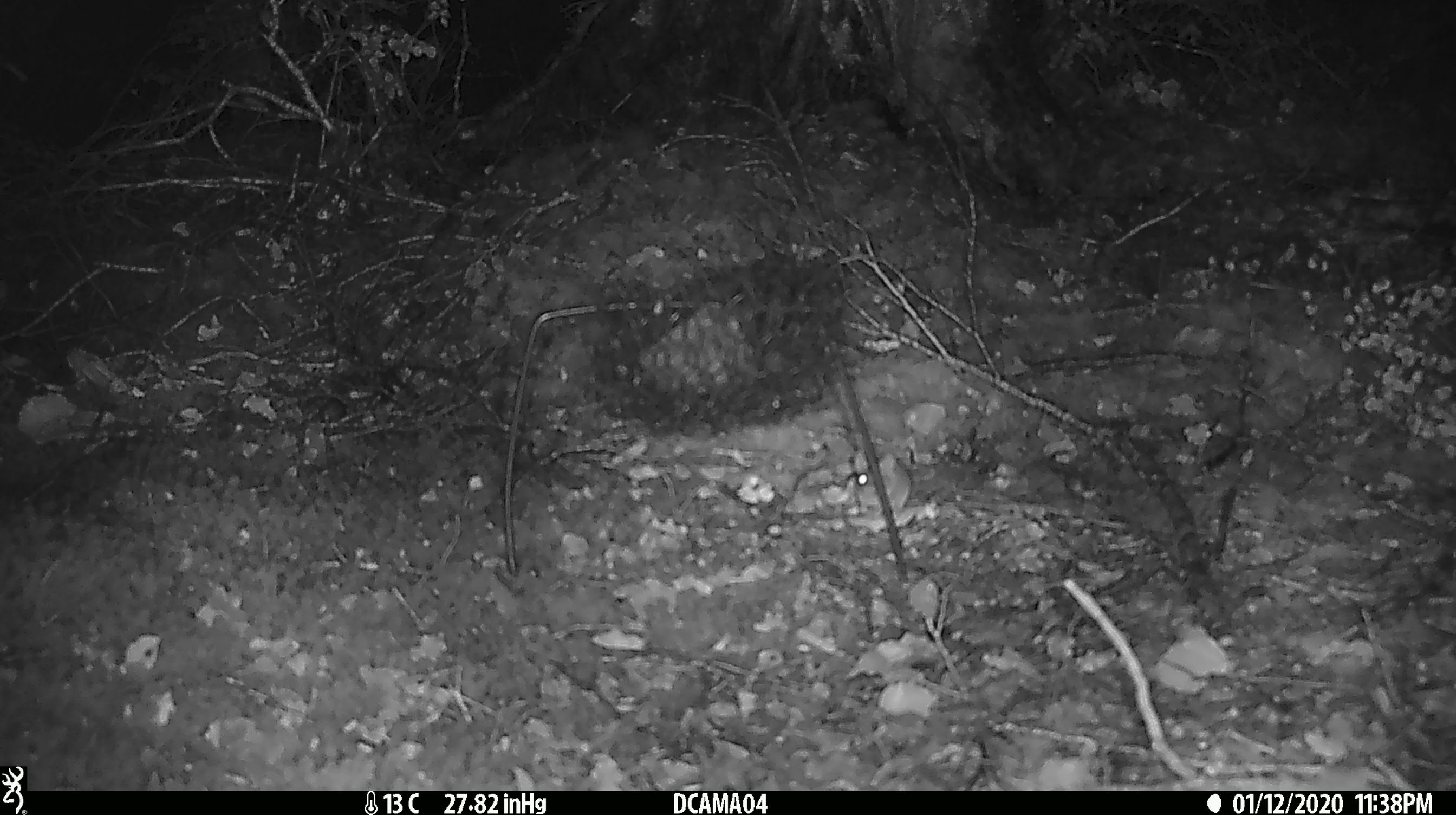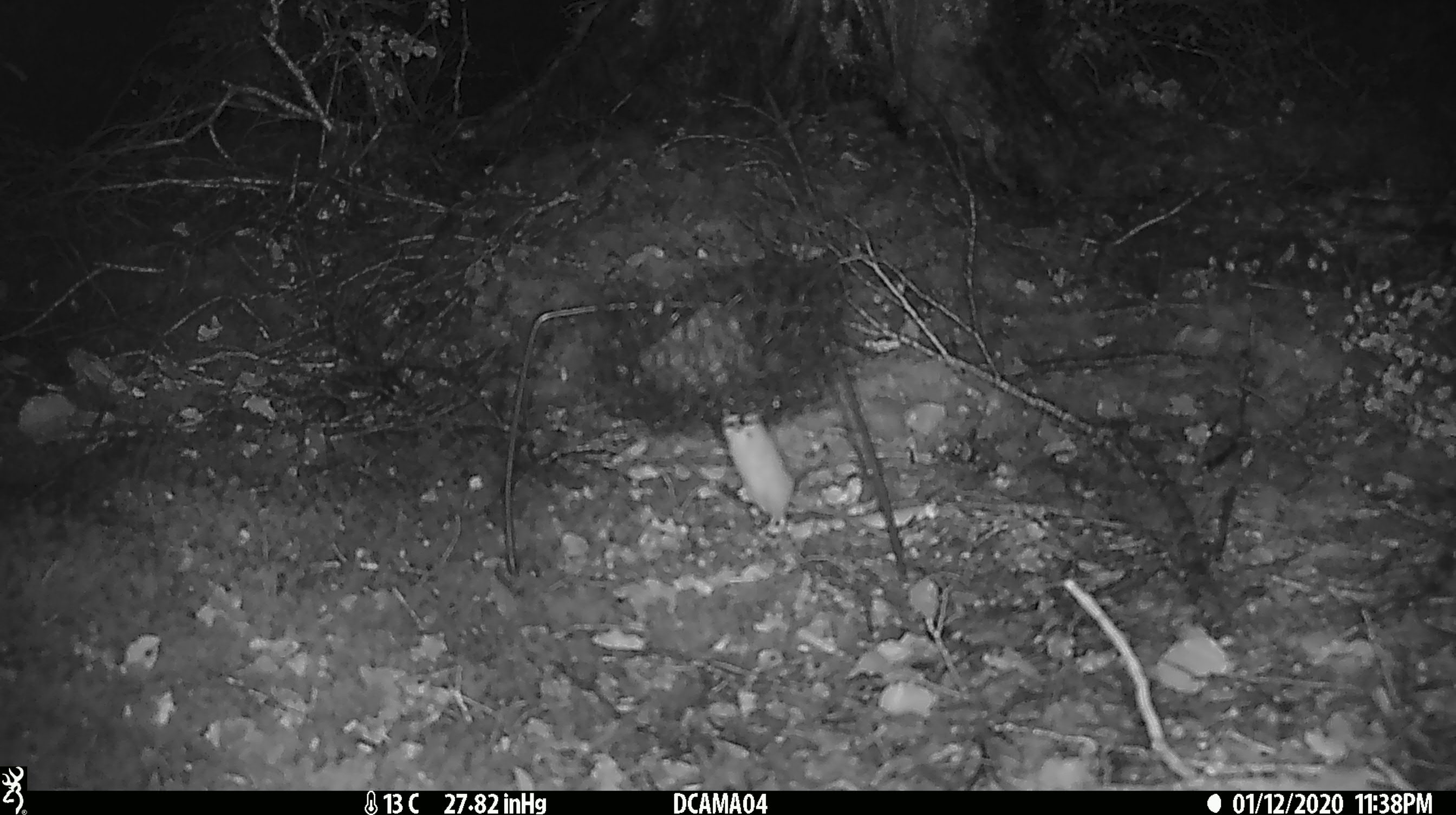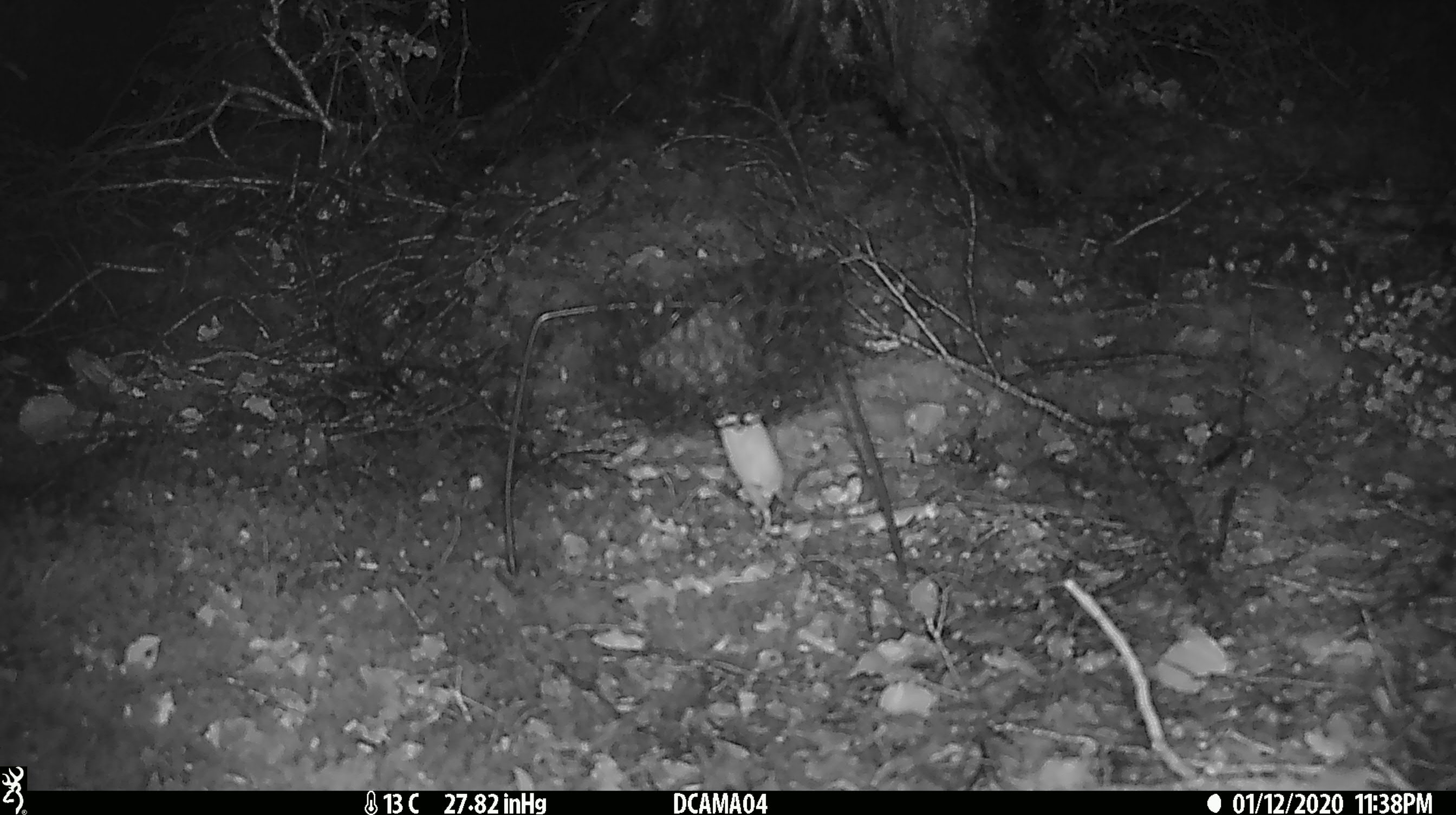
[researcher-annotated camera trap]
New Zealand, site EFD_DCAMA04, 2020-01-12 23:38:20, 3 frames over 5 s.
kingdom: Animalia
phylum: Chordata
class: Mammalia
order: Rodentia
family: Muridae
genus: Mus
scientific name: Mus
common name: mouse